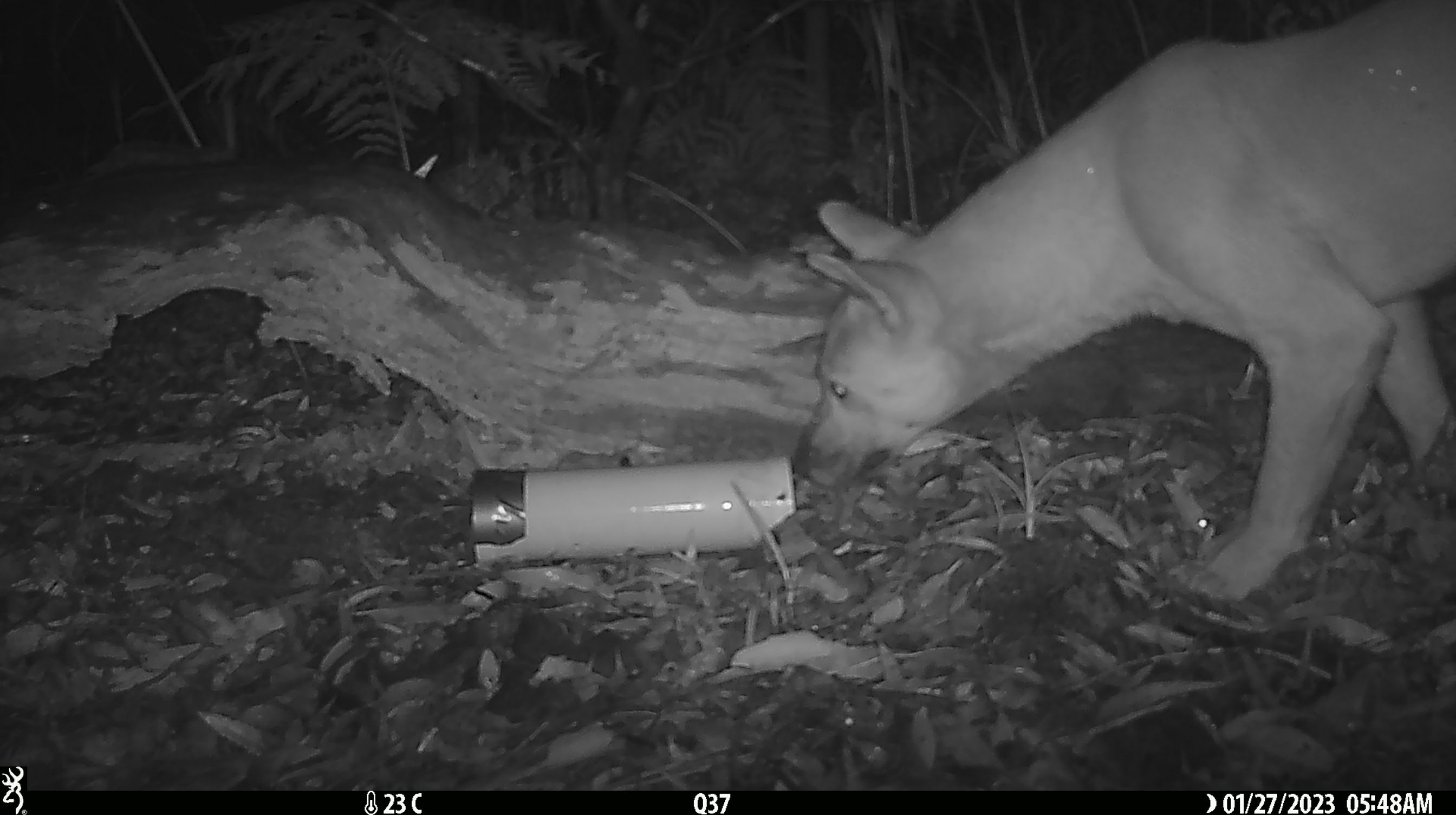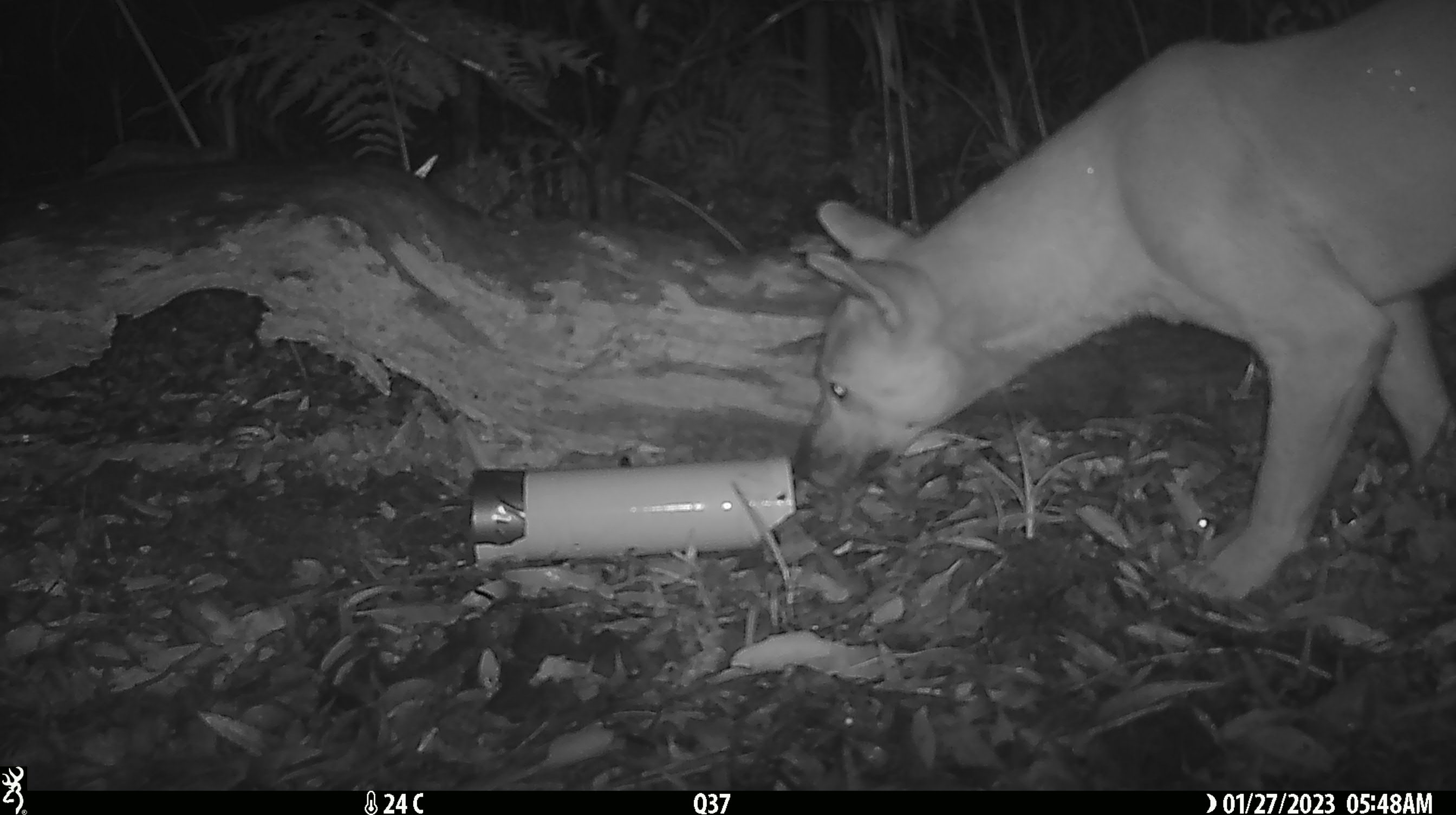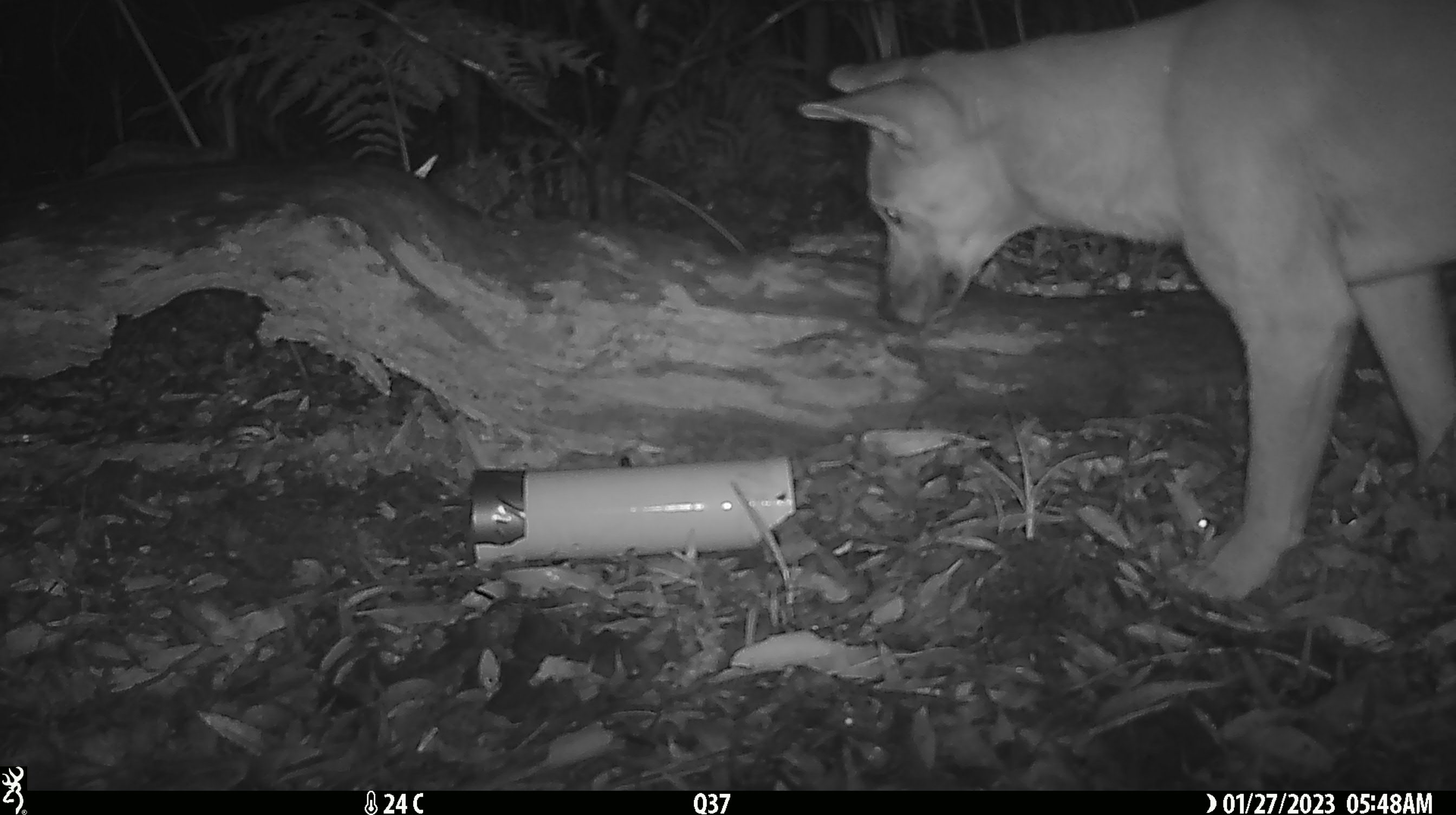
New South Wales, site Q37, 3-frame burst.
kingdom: Animalia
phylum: Chordata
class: Mammalia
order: Carnivora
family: Canidae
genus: Canis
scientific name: Canis familiaris dingo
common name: dingo